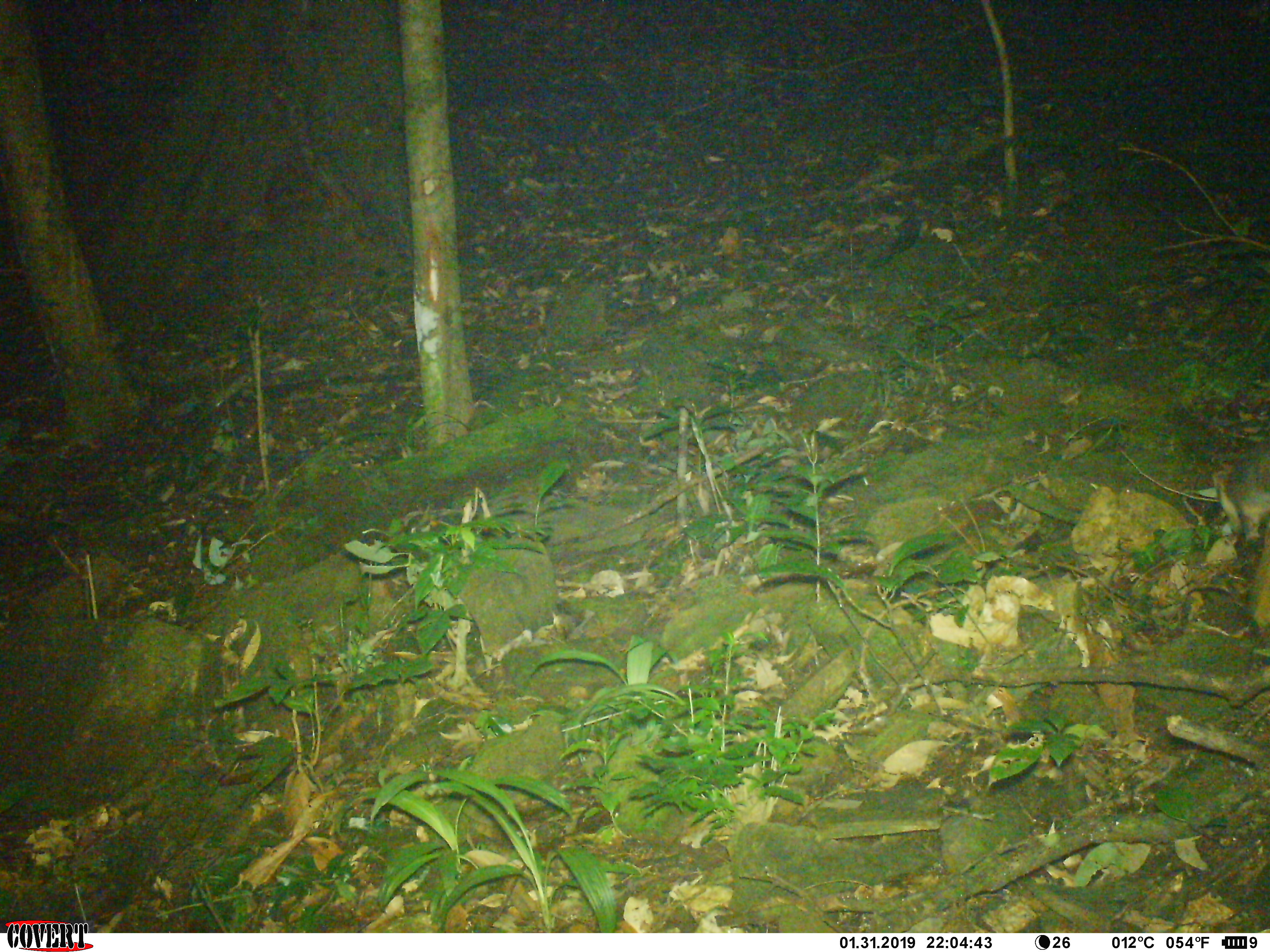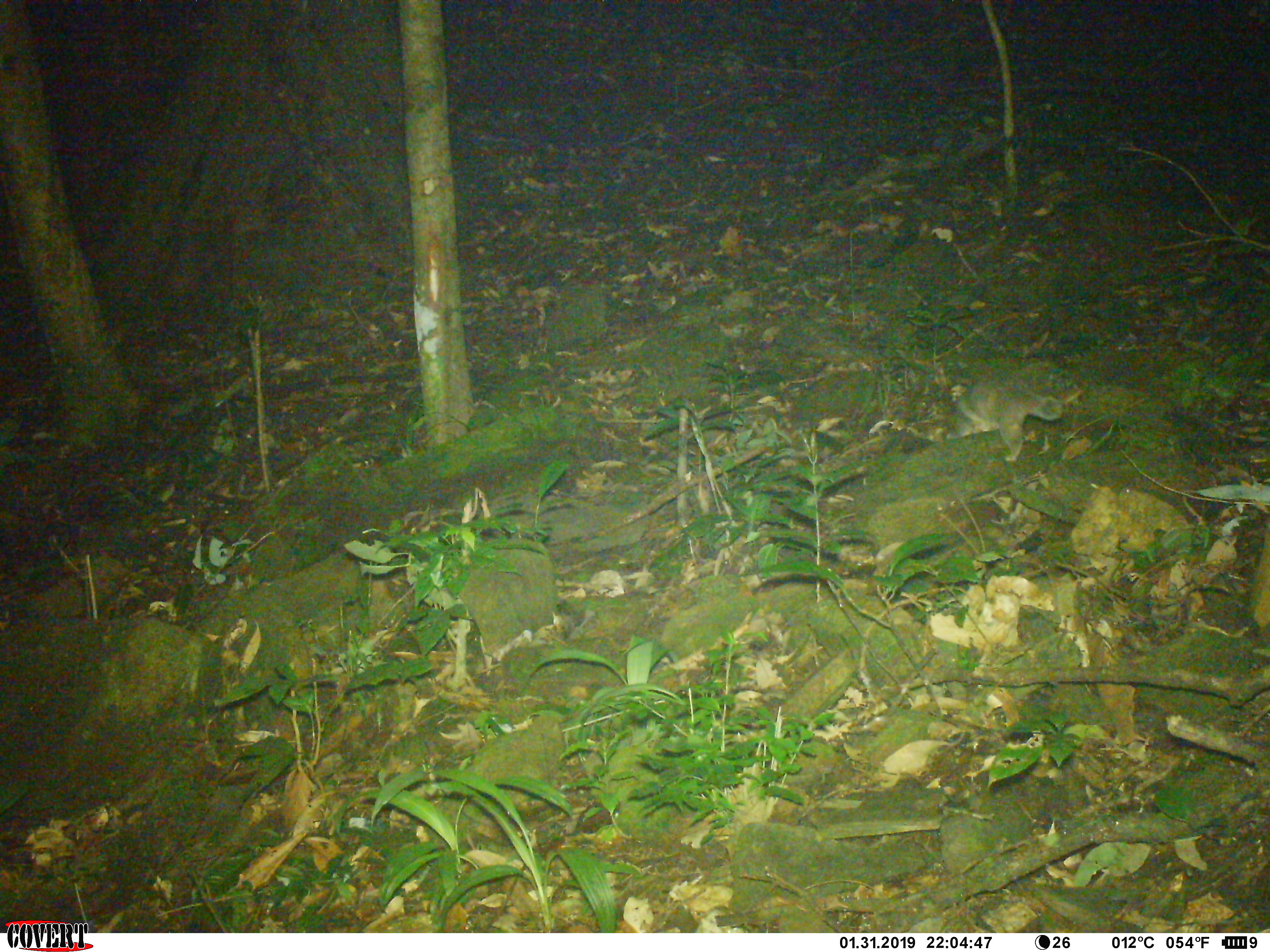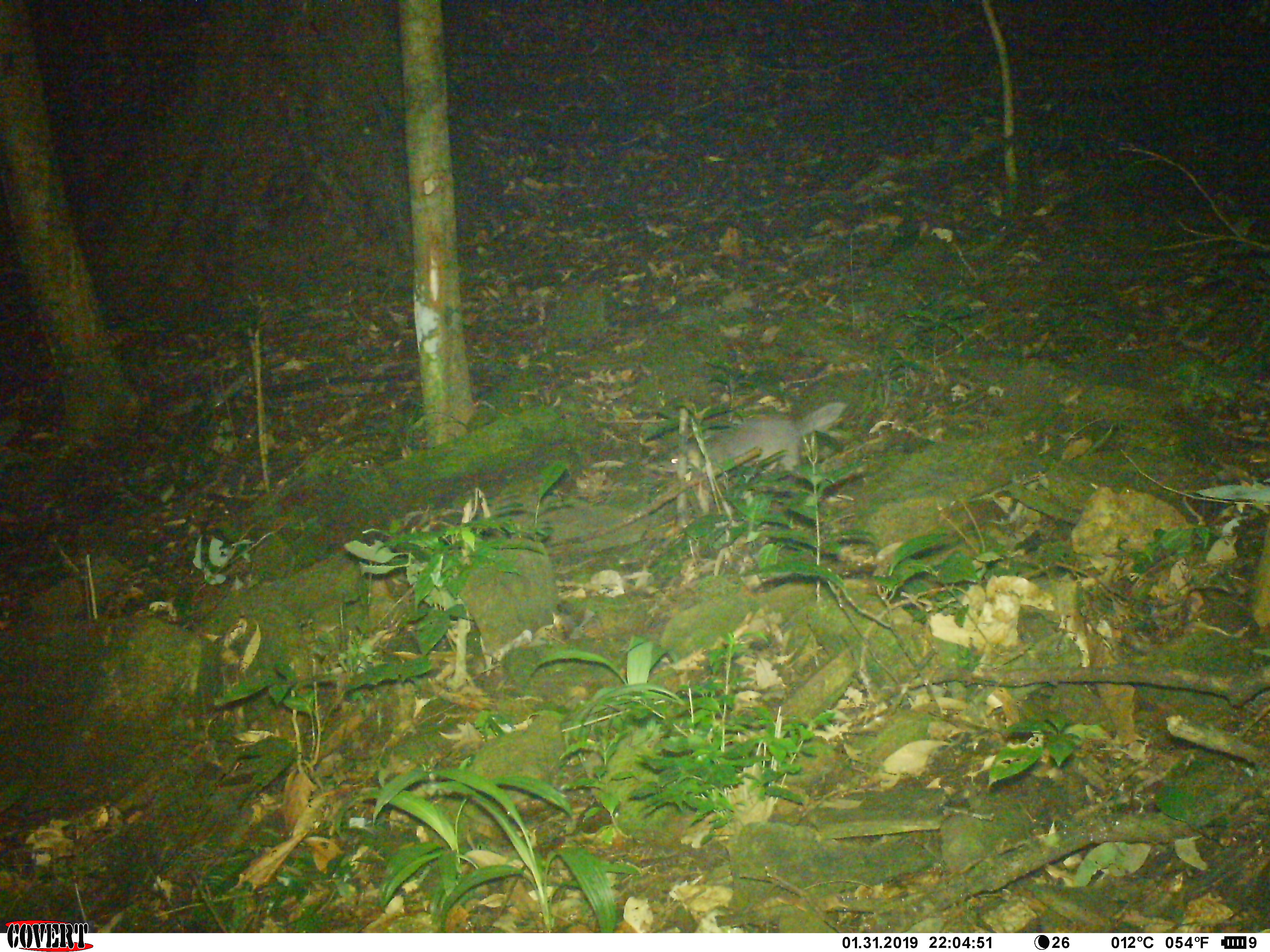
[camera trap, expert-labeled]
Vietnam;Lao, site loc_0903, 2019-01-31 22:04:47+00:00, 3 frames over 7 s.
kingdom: Animalia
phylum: Chordata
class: Mammalia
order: Carnivora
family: Mustelidae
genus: Melogale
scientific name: Melogale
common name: ferret badger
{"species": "ferret badger (Melogale)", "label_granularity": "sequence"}